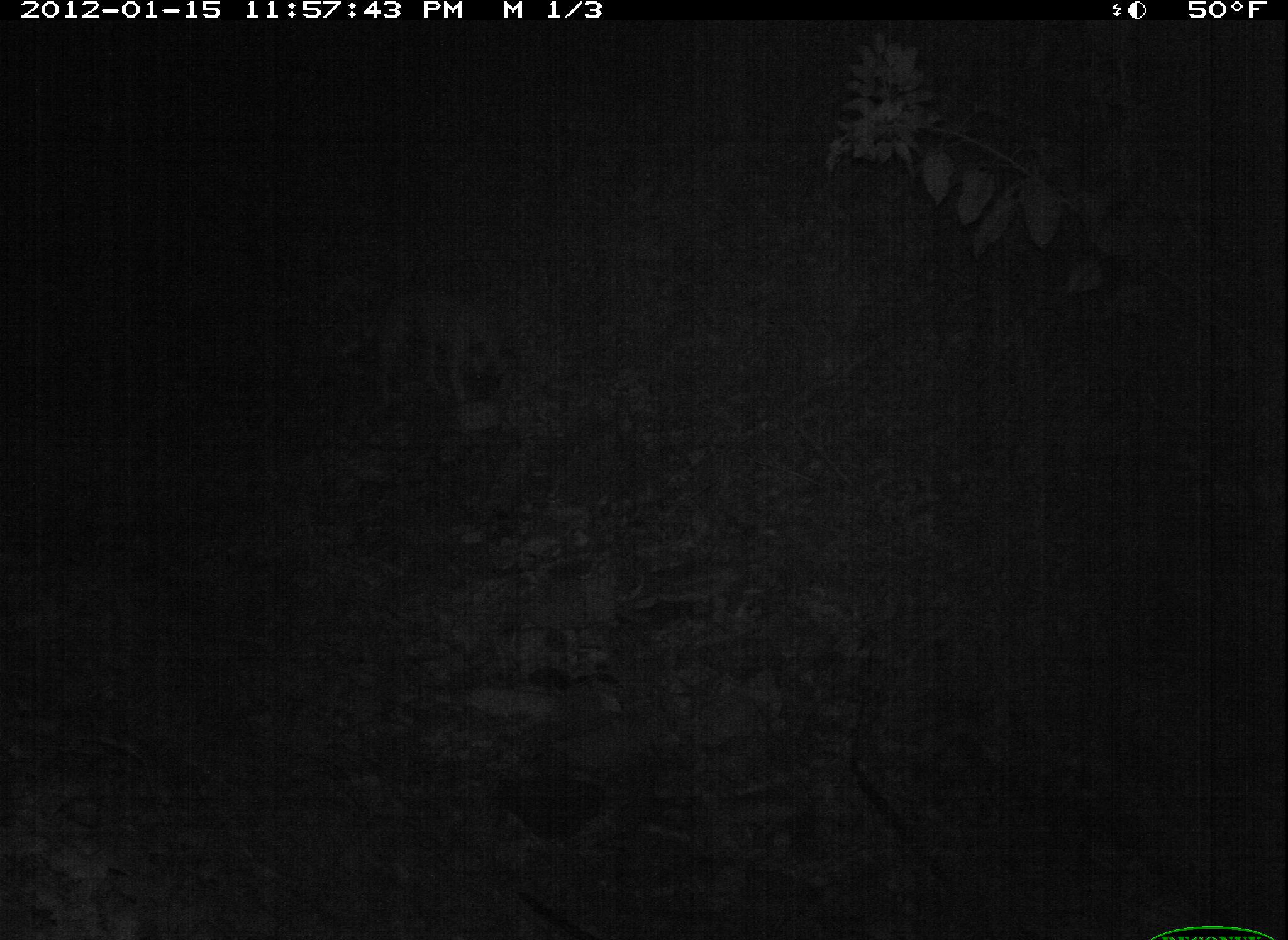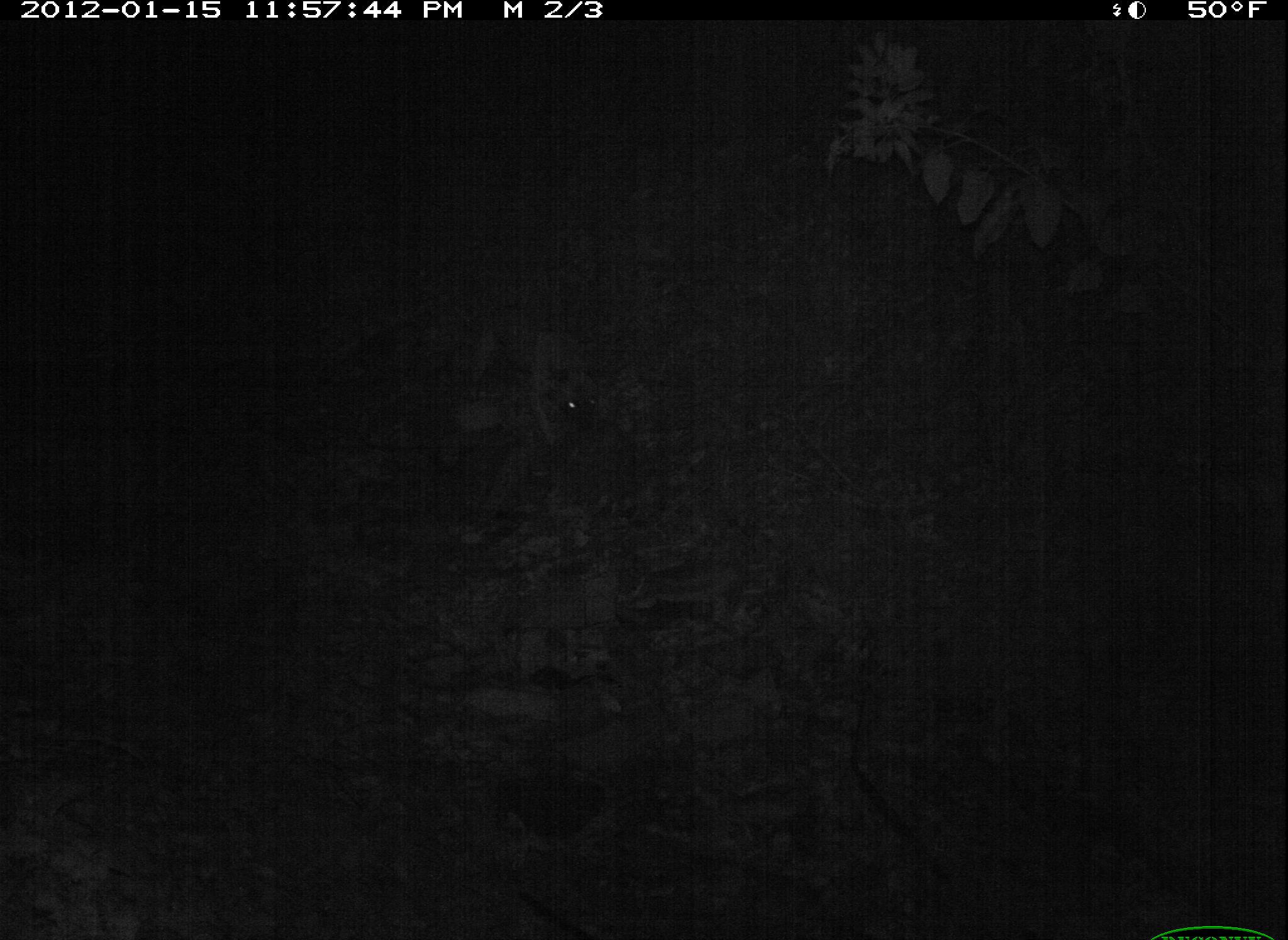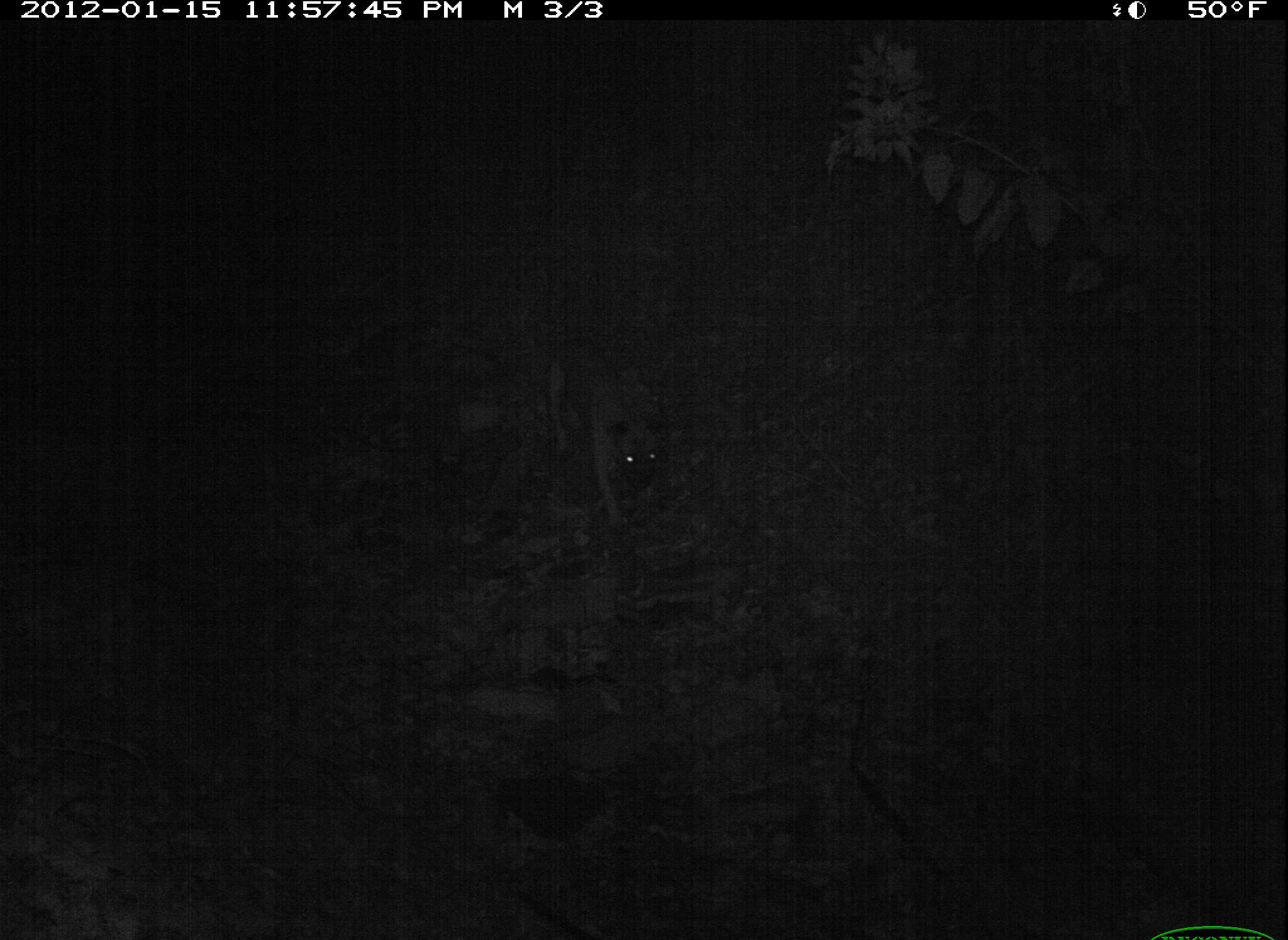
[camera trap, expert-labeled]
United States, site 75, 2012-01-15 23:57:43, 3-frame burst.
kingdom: Animalia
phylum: Chordata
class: Mammalia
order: Carnivora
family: Canidae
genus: Canis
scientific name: Canis familiaris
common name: domestic dog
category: dog